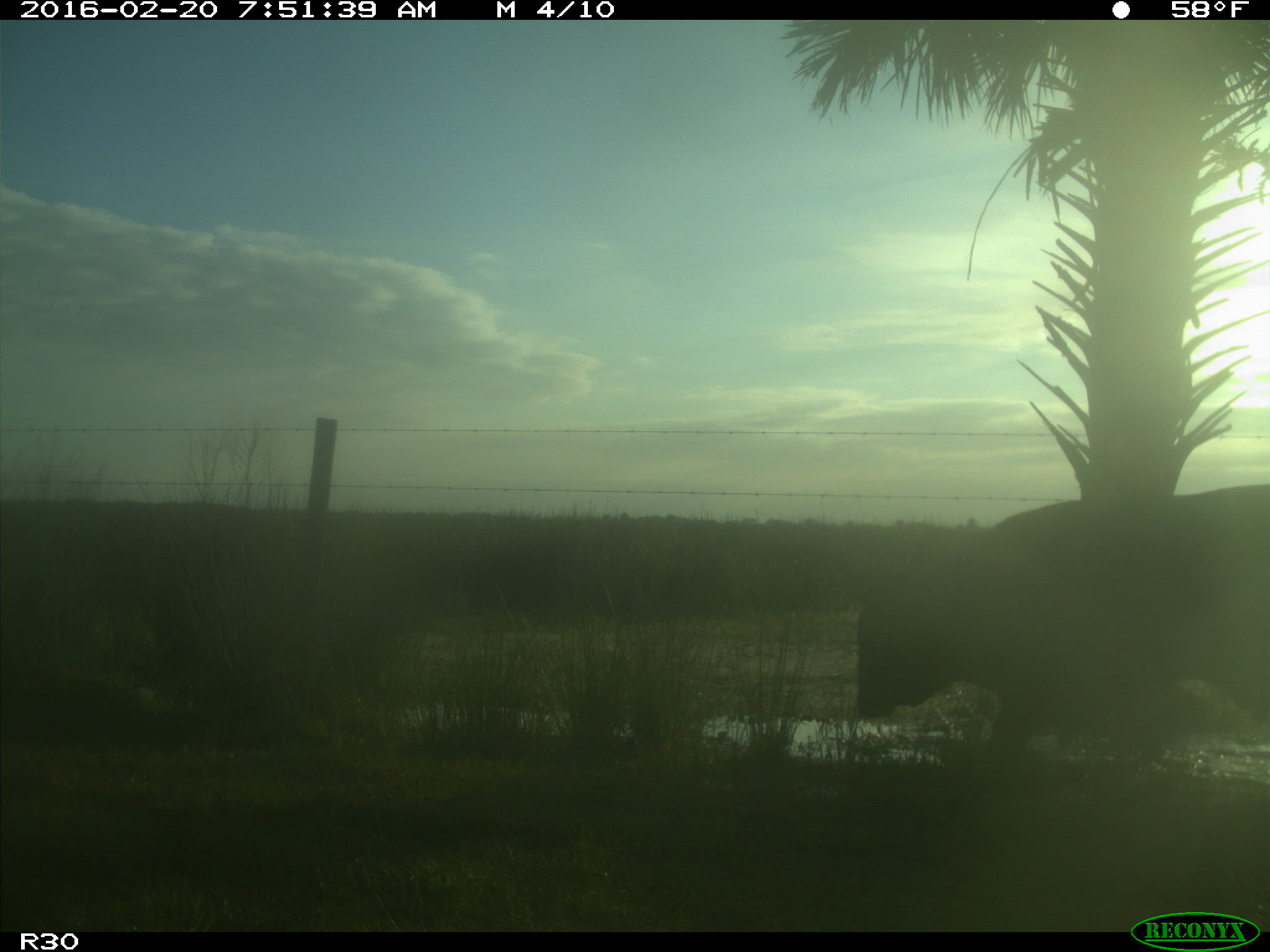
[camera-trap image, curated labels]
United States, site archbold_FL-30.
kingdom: Animalia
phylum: Chordata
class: Mammalia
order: Artiodactyla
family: Bovidae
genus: Bos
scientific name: Bos taurus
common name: domestic cow